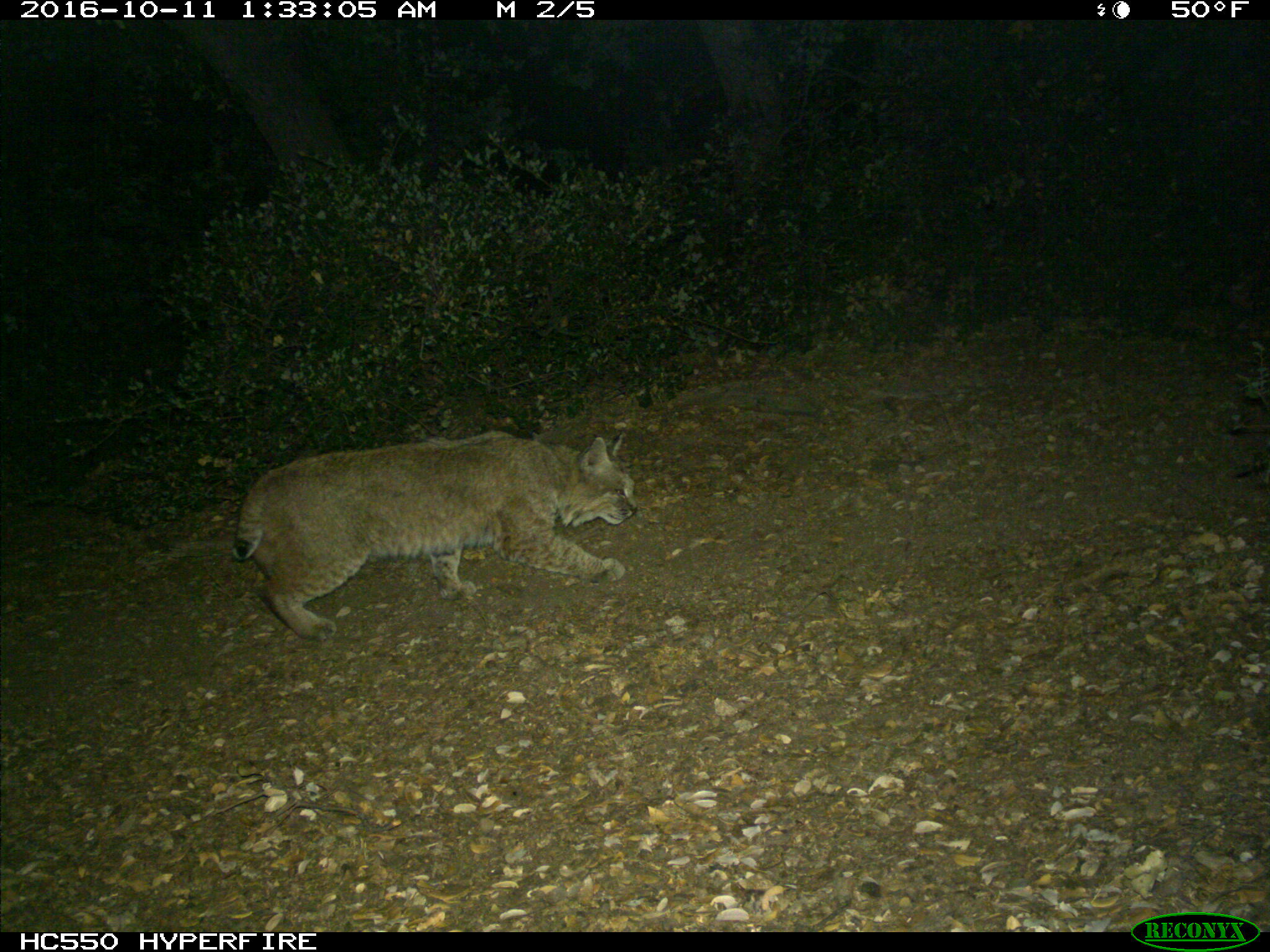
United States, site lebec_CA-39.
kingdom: Animalia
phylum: Chordata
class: Mammalia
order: Carnivora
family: Felidae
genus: Lynx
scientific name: Lynx rufus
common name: bobcat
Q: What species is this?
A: Lynx rufus (bobcat).